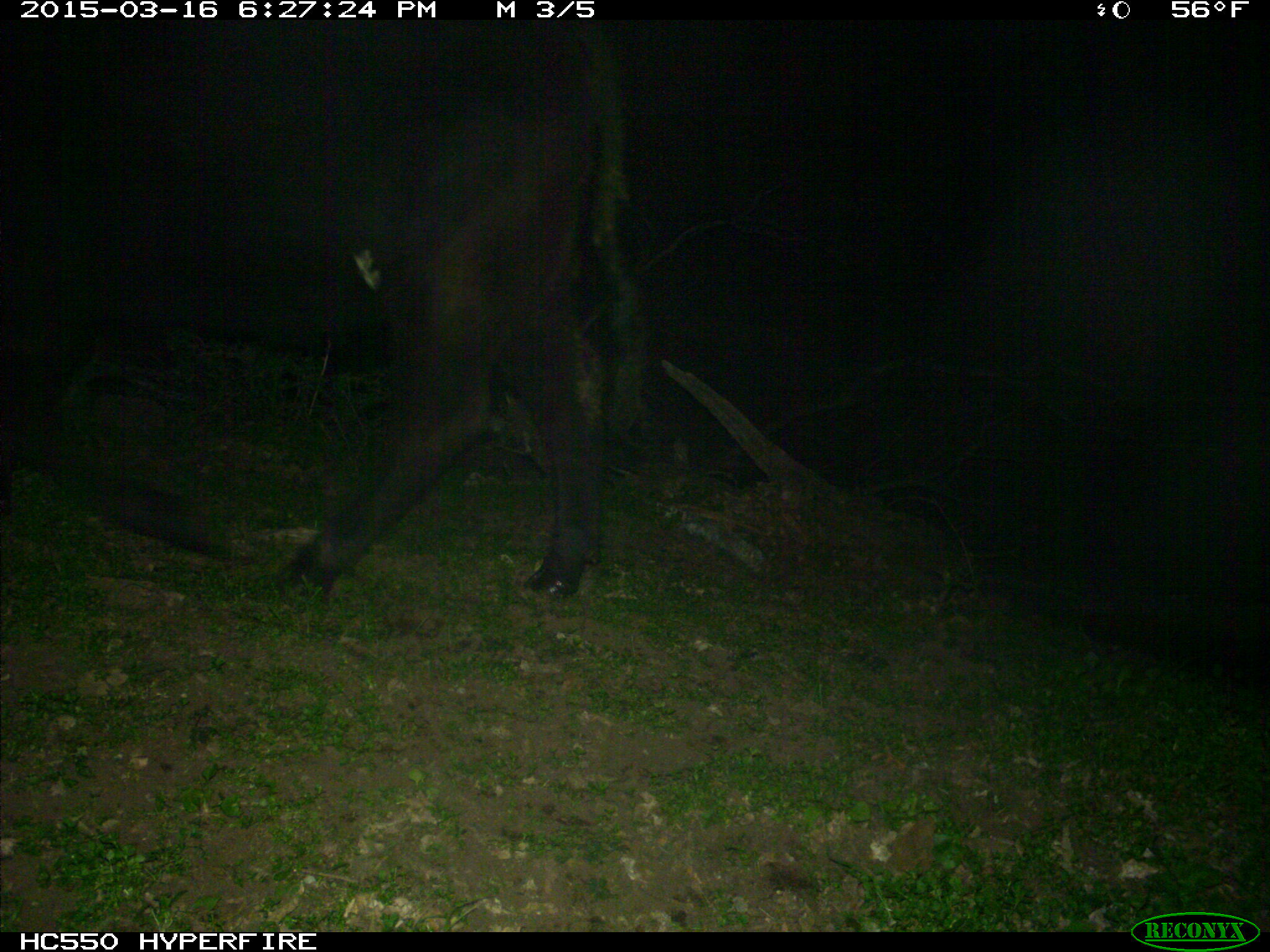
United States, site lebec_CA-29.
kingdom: Animalia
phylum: Chordata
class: Mammalia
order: Artiodactyla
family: Bovidae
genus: Bos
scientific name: Bos taurus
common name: domestic cow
Bos taurus (domestic cow).